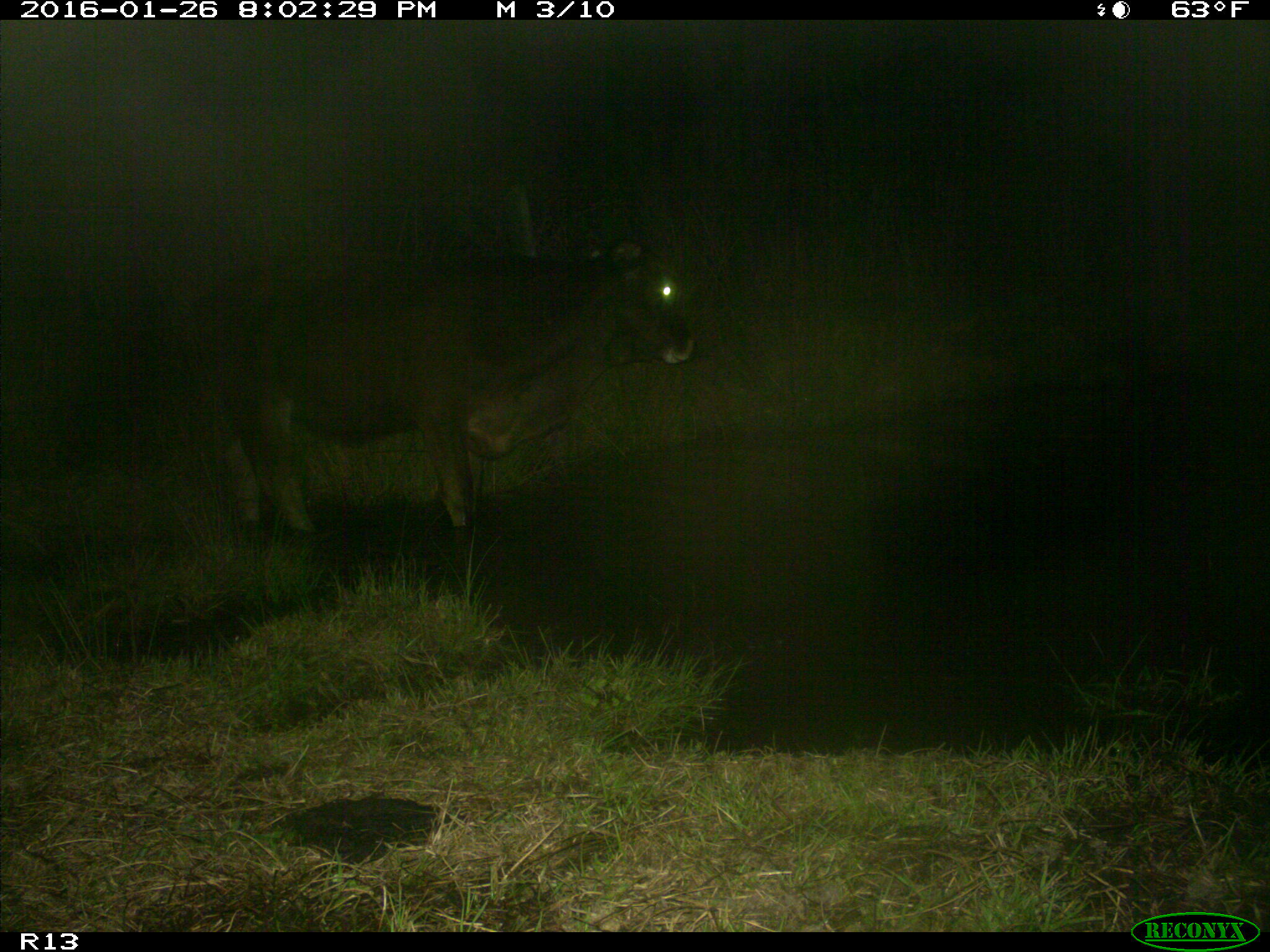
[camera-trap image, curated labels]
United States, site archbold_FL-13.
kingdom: Animalia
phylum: Chordata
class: Mammalia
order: Artiodactyla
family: Bovidae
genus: Bos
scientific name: Bos taurus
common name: domestic cow